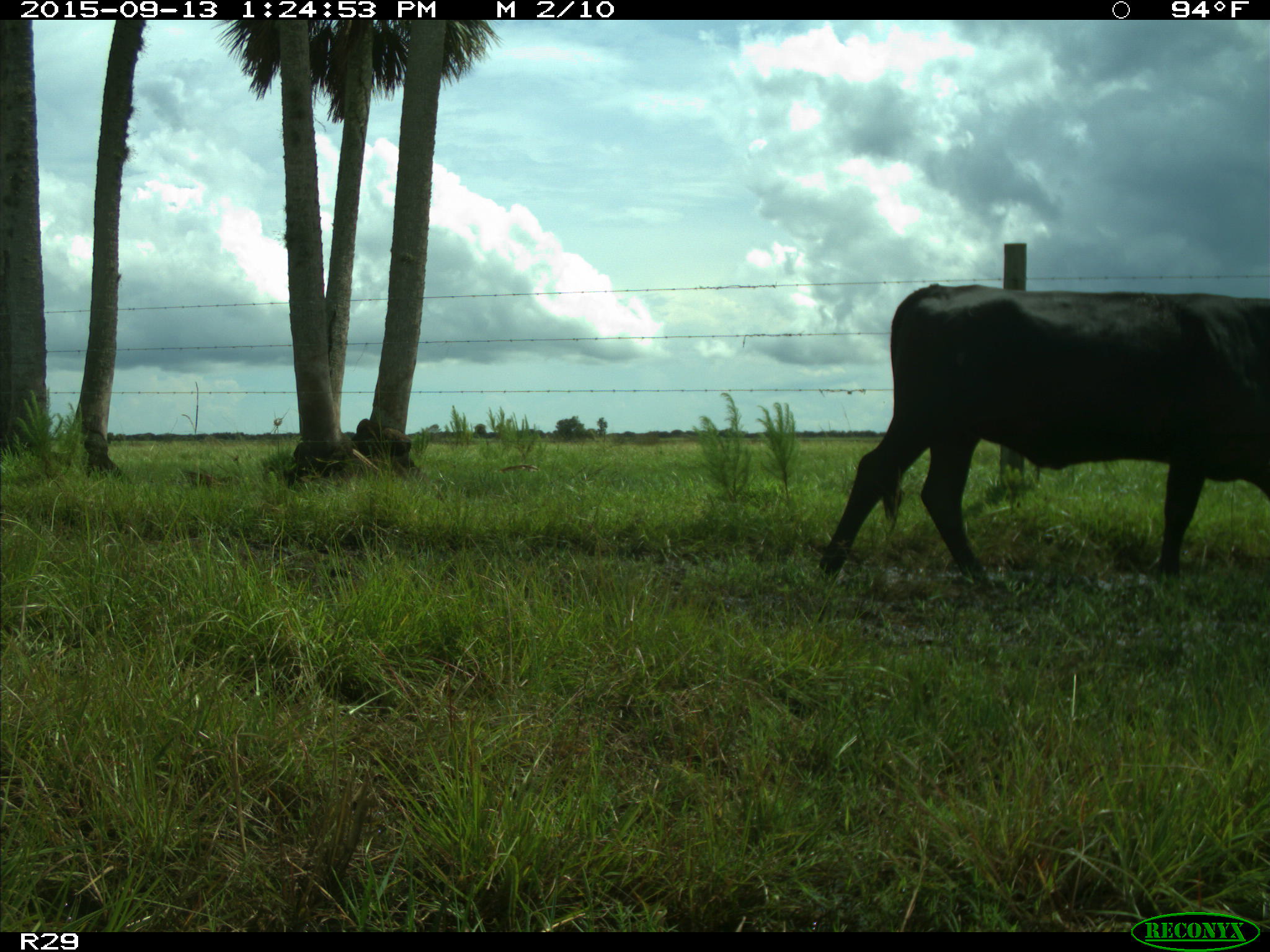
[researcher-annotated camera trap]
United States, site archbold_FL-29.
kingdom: Animalia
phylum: Chordata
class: Mammalia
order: Artiodactyla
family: Bovidae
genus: Bos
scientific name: Bos taurus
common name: domestic cow